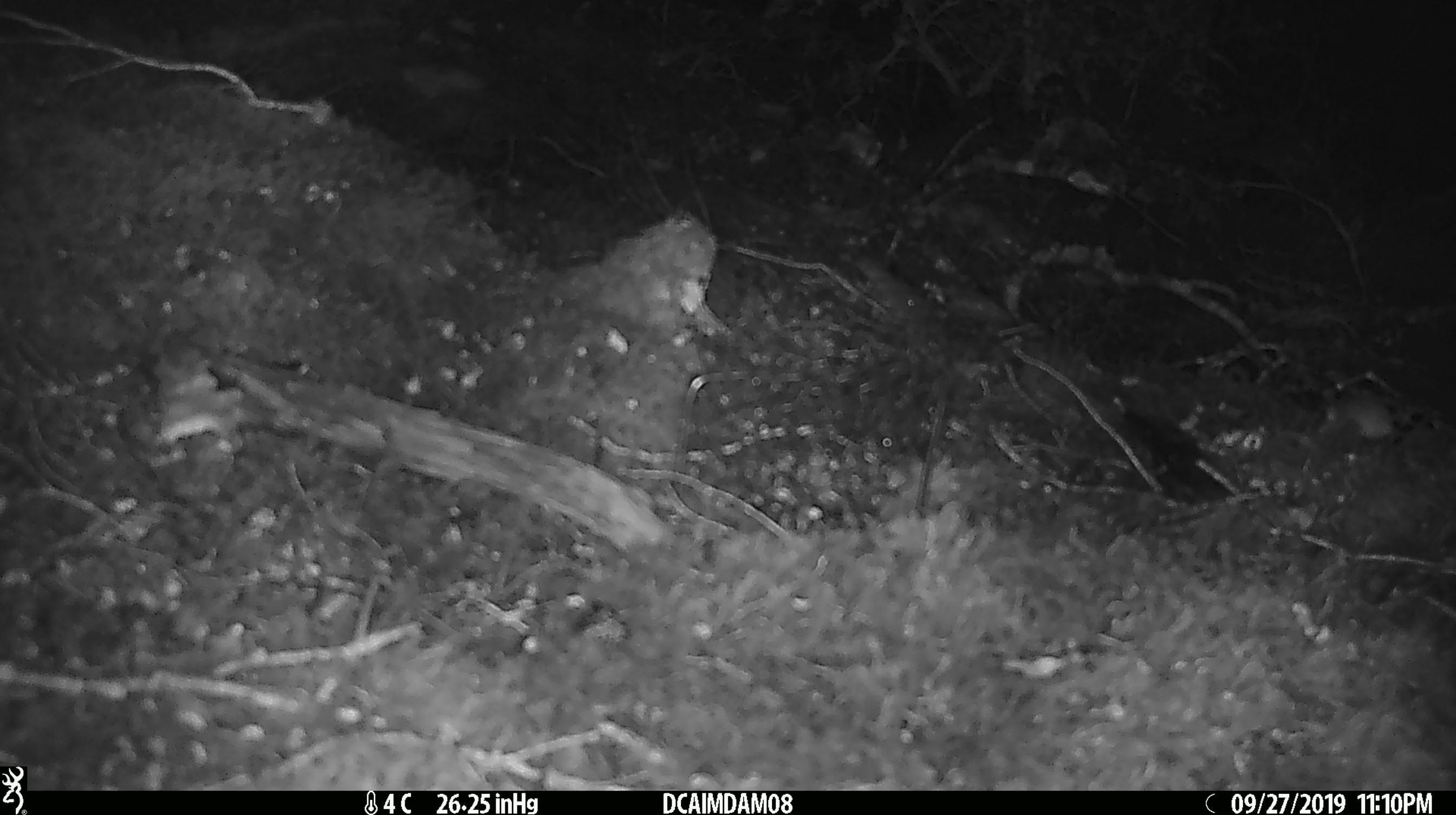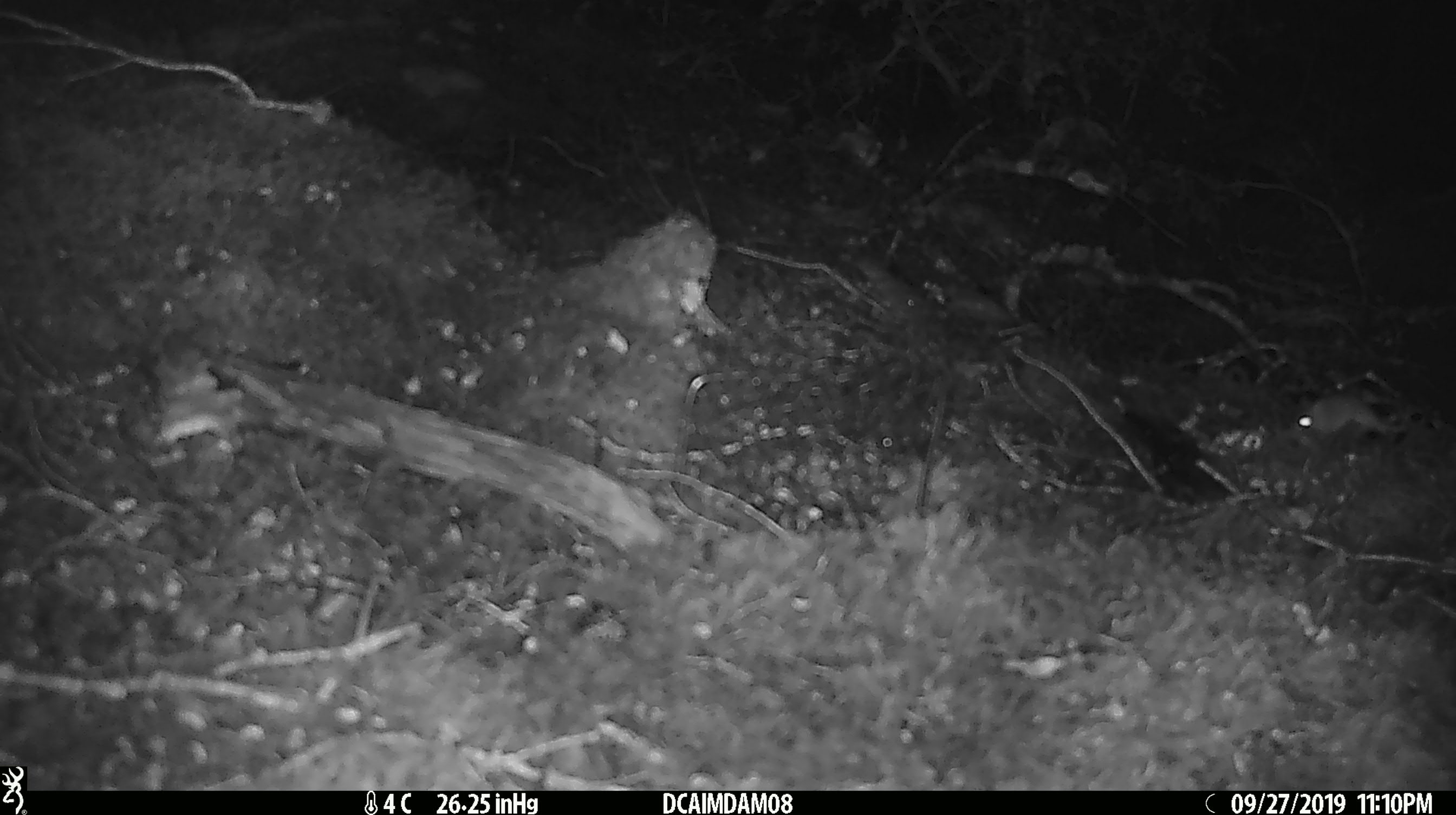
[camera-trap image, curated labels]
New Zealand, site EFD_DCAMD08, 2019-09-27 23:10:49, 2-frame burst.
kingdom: Animalia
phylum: Chordata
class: Mammalia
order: Rodentia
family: Muridae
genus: Mus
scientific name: Mus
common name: mouse